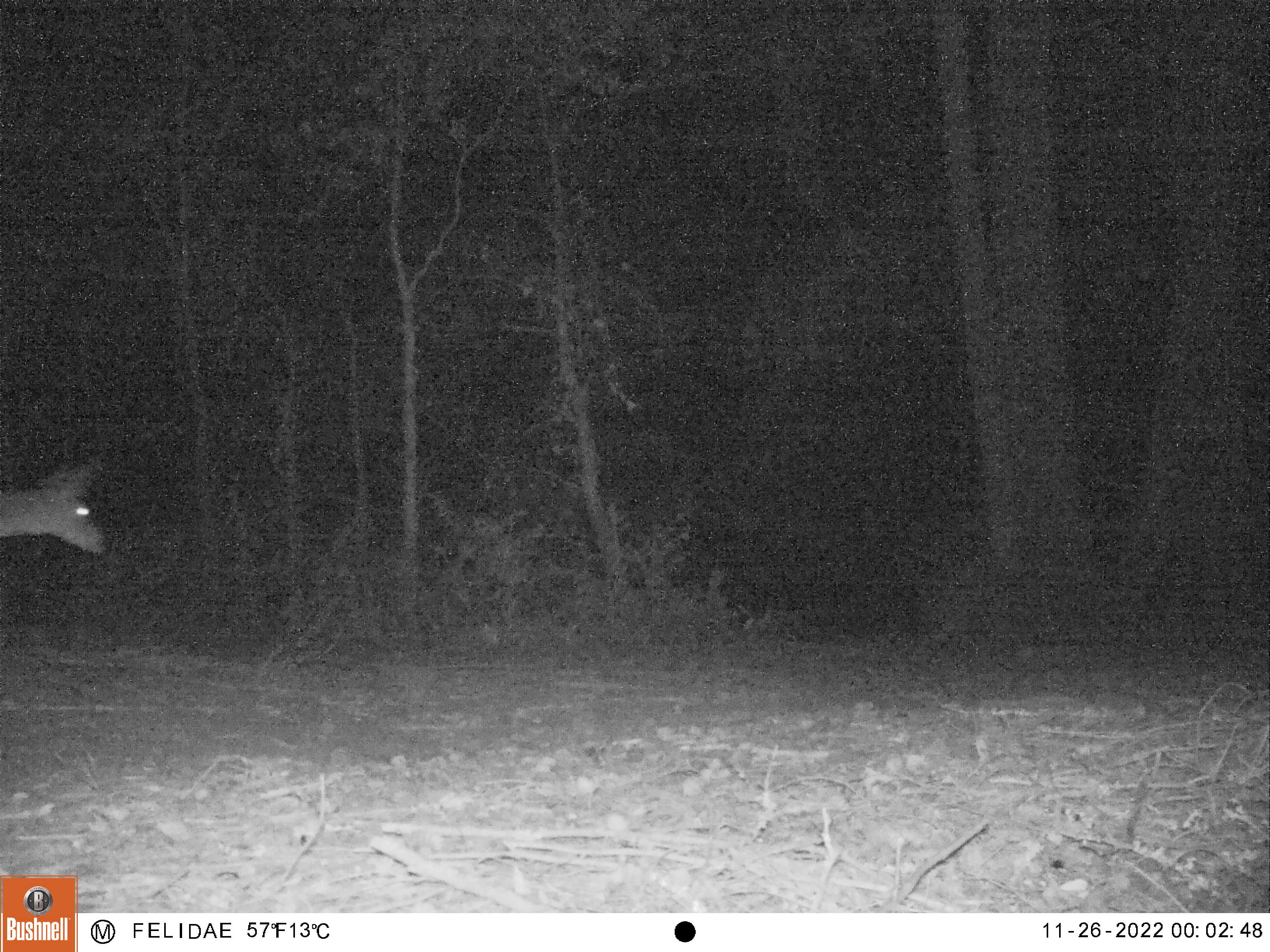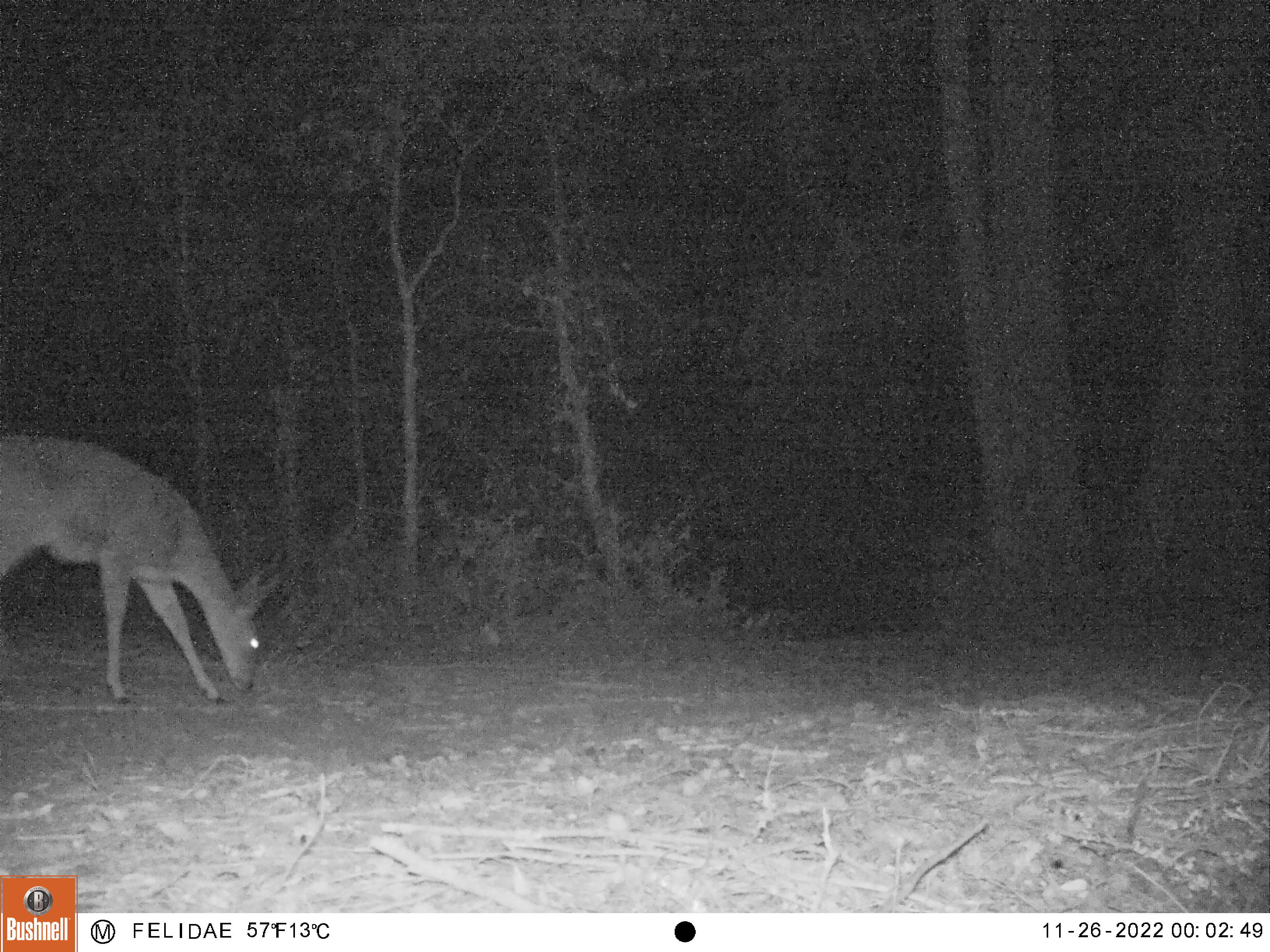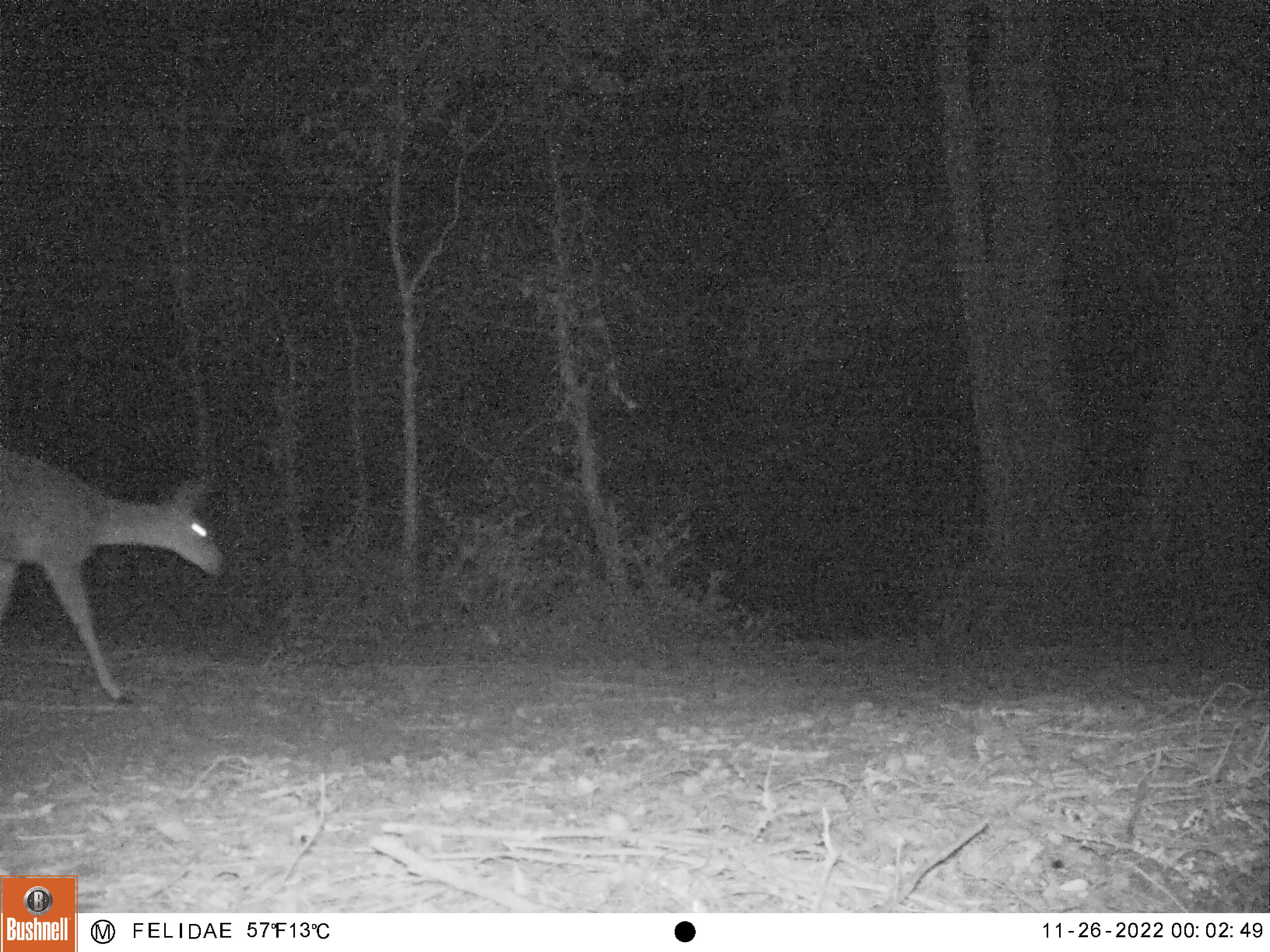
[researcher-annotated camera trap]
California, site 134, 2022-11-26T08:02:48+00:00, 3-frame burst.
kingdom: Animalia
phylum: Chordata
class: Mammalia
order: Artiodactyla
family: Cervidae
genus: Odocoileus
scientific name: Odocoileus hemionus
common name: mule deer